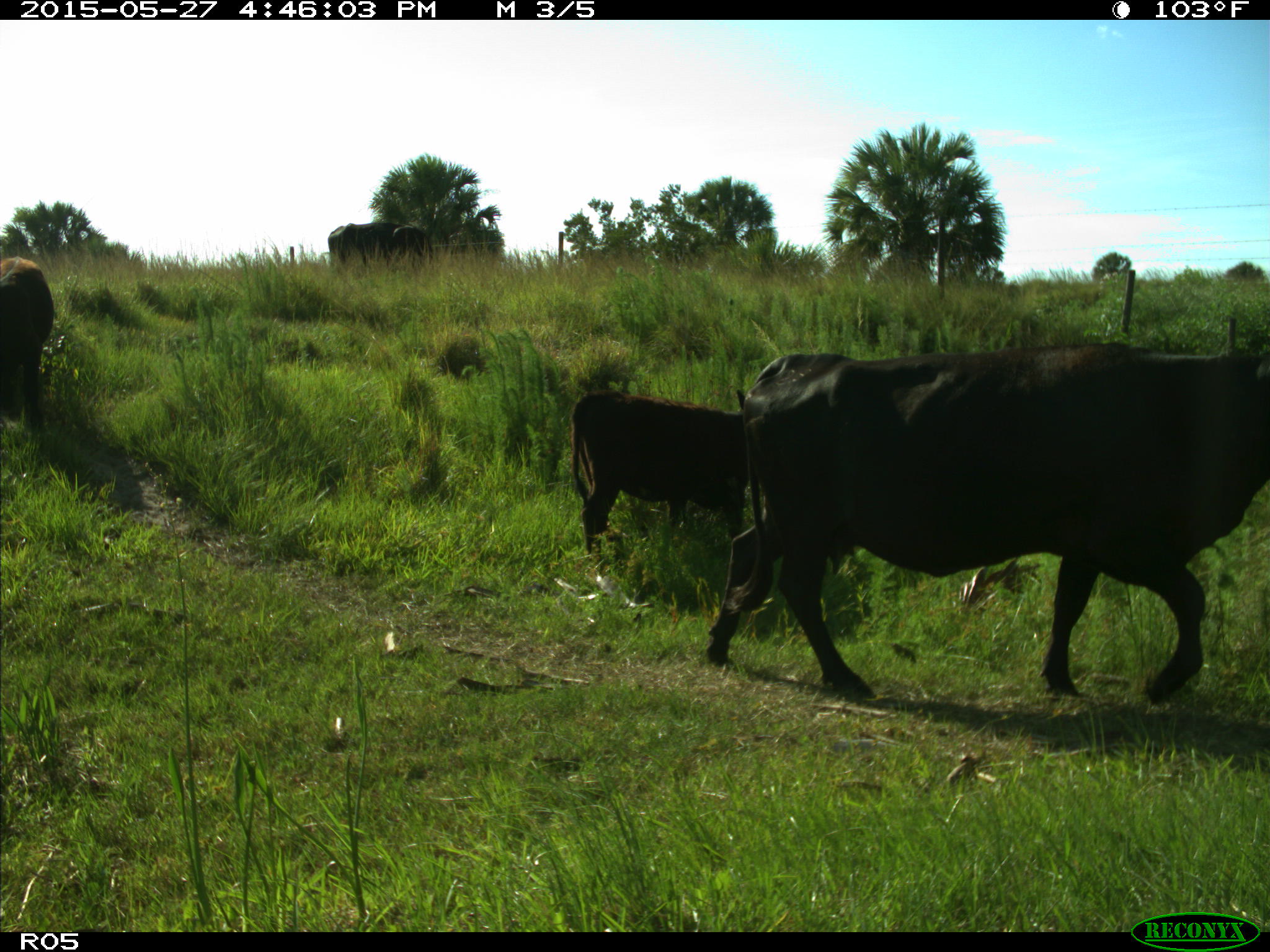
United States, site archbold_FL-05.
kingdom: Animalia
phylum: Chordata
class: Mammalia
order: Artiodactyla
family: Bovidae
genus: Bos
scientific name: Bos taurus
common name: domestic cow